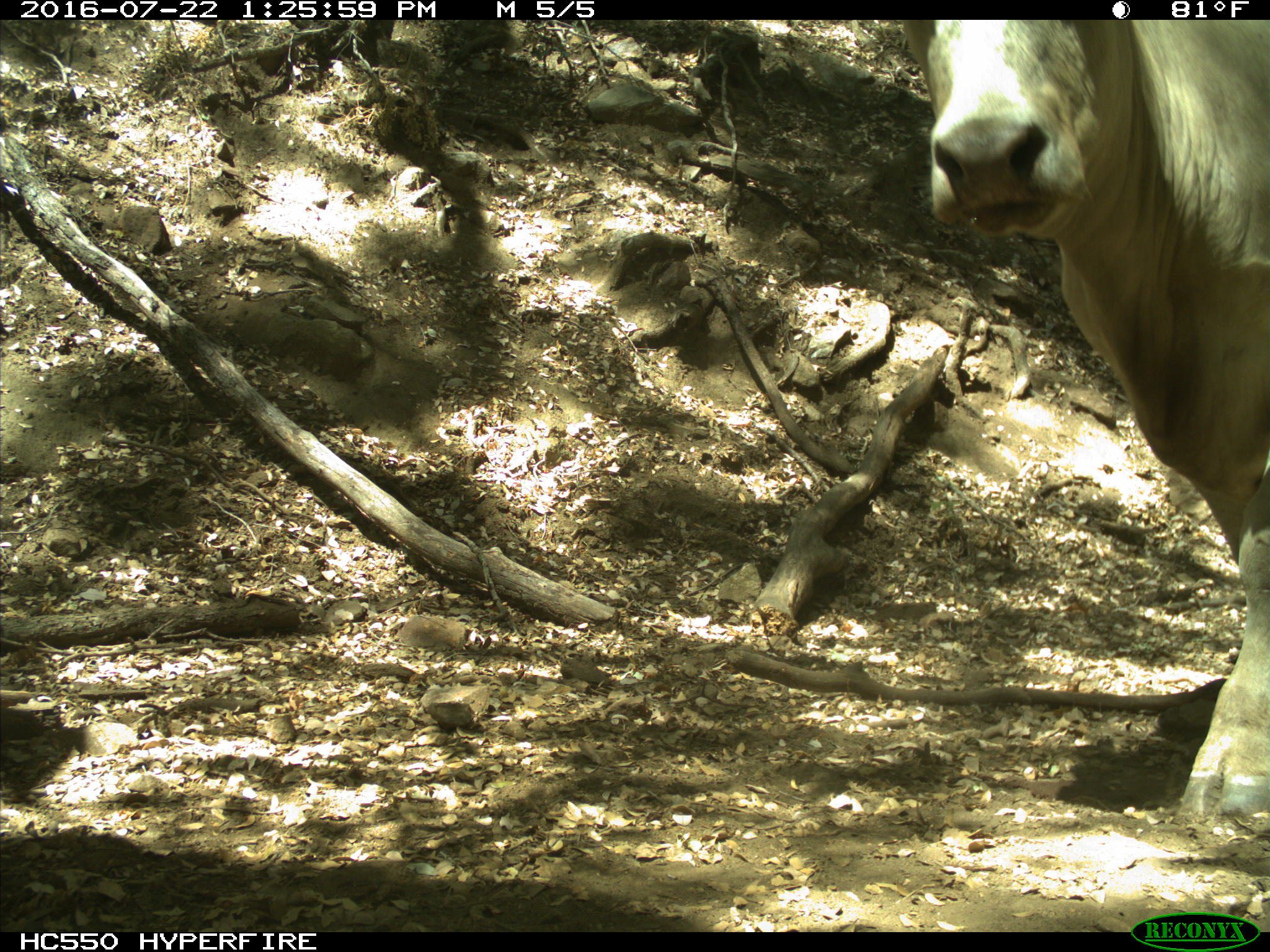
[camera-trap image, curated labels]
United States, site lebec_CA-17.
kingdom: Animalia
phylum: Chordata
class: Mammalia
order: Artiodactyla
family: Bovidae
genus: Bos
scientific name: Bos taurus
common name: domestic cow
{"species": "Bos taurus (domestic cow)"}